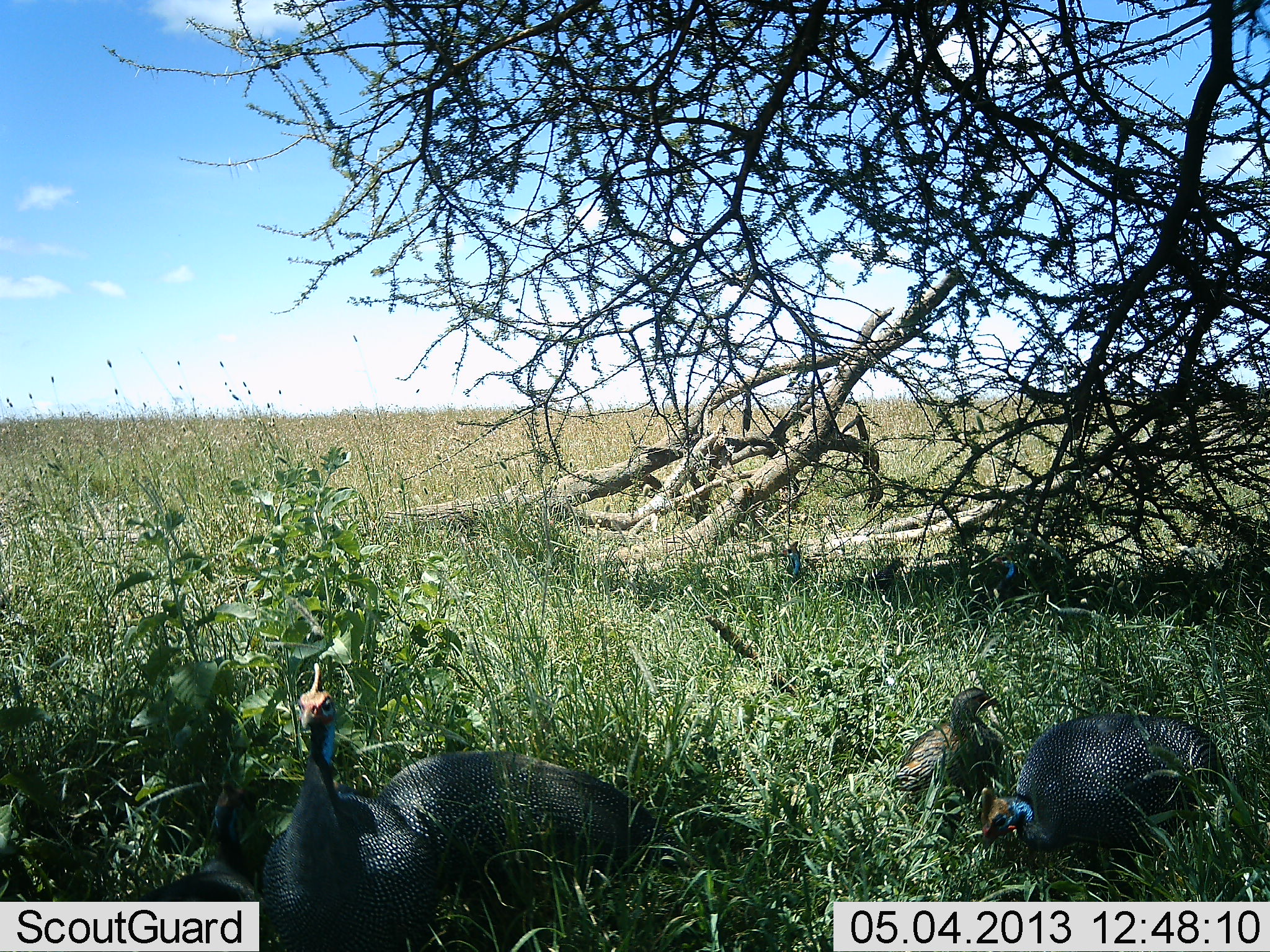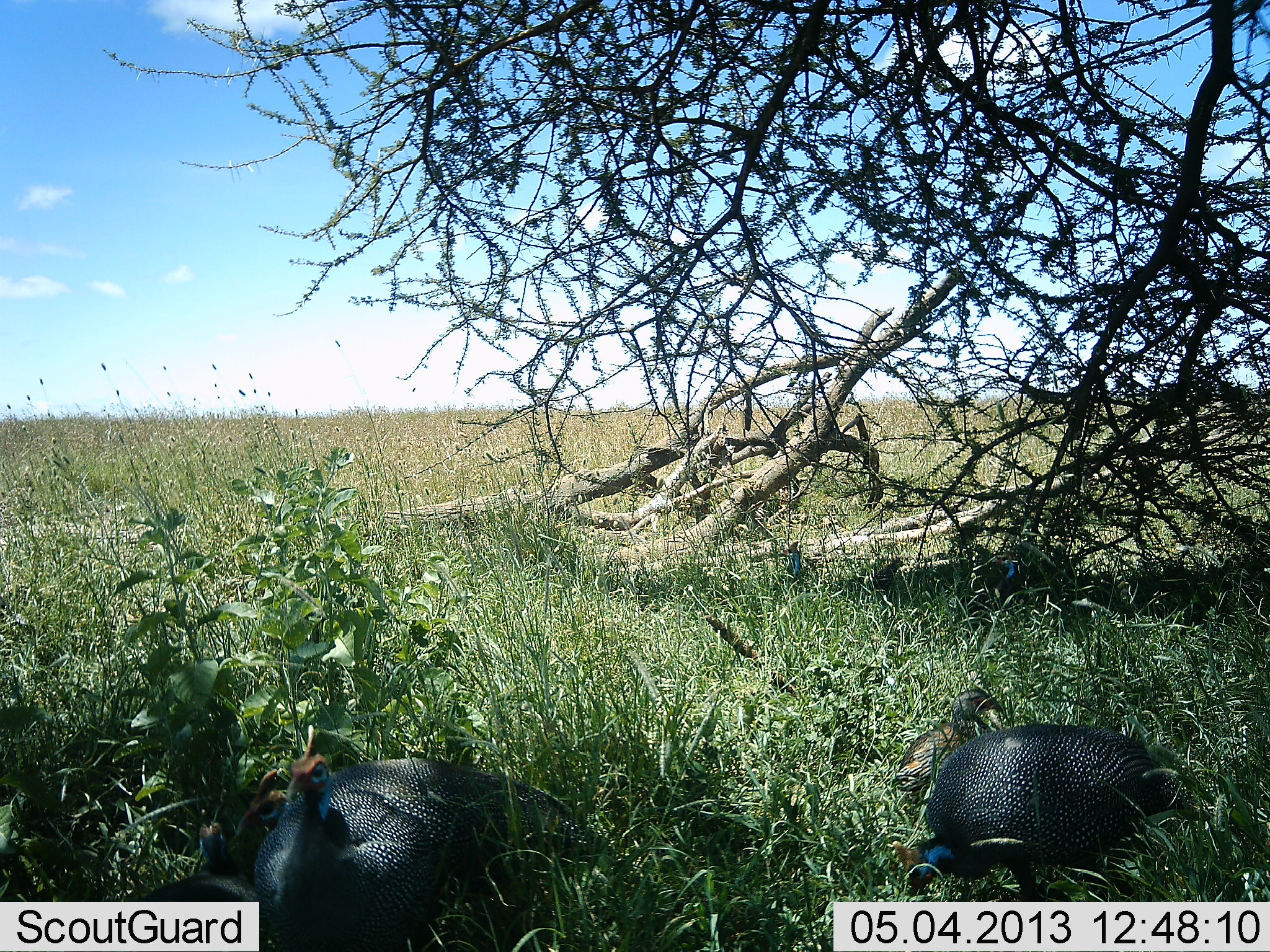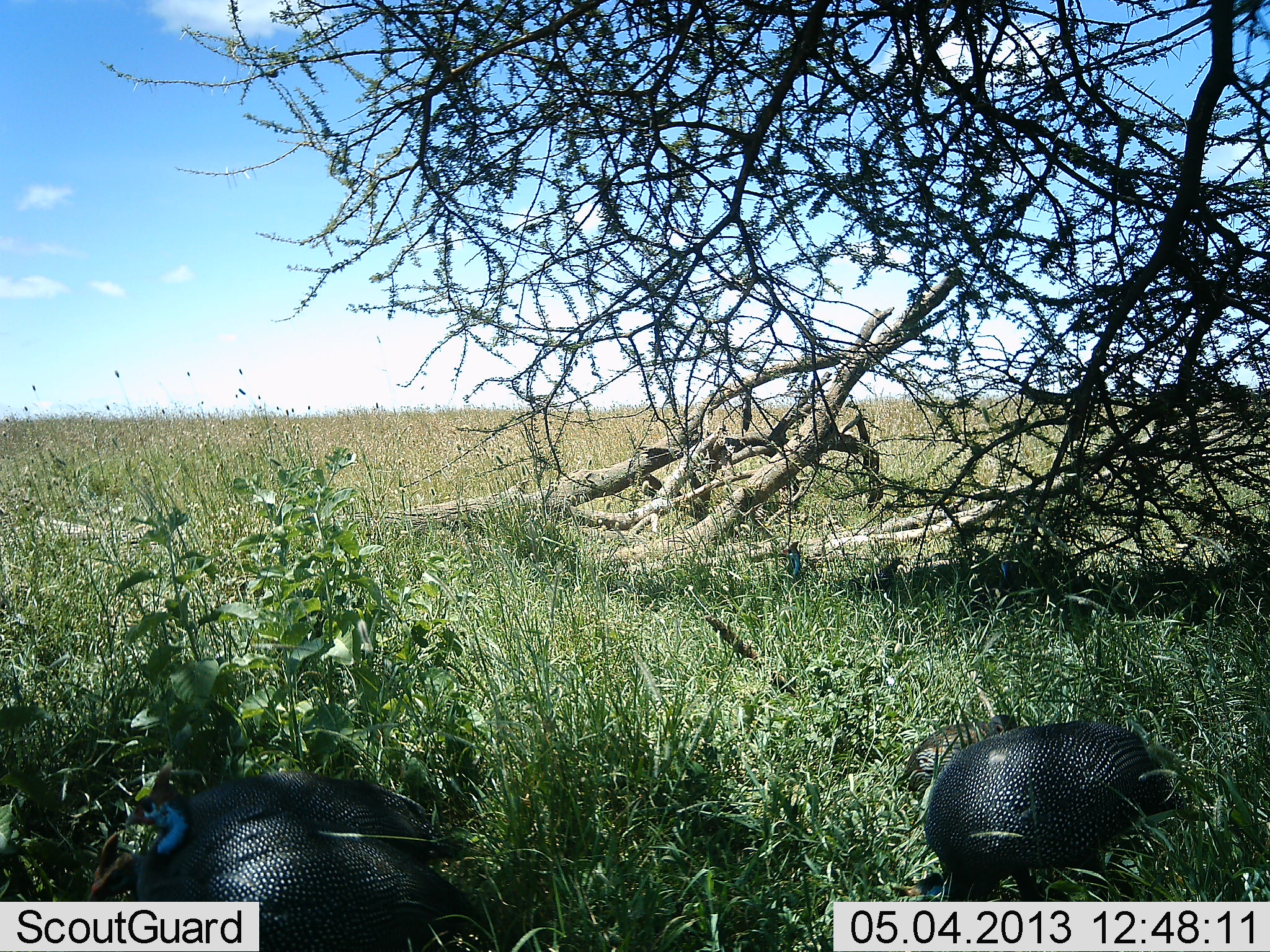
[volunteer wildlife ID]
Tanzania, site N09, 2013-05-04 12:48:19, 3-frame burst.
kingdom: Animalia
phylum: Chordata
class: Aves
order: Galliformes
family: Numididae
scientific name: Numididae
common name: guinea fowl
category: guineafowl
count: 4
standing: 23%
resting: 23%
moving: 69%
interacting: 0%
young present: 23%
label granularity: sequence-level